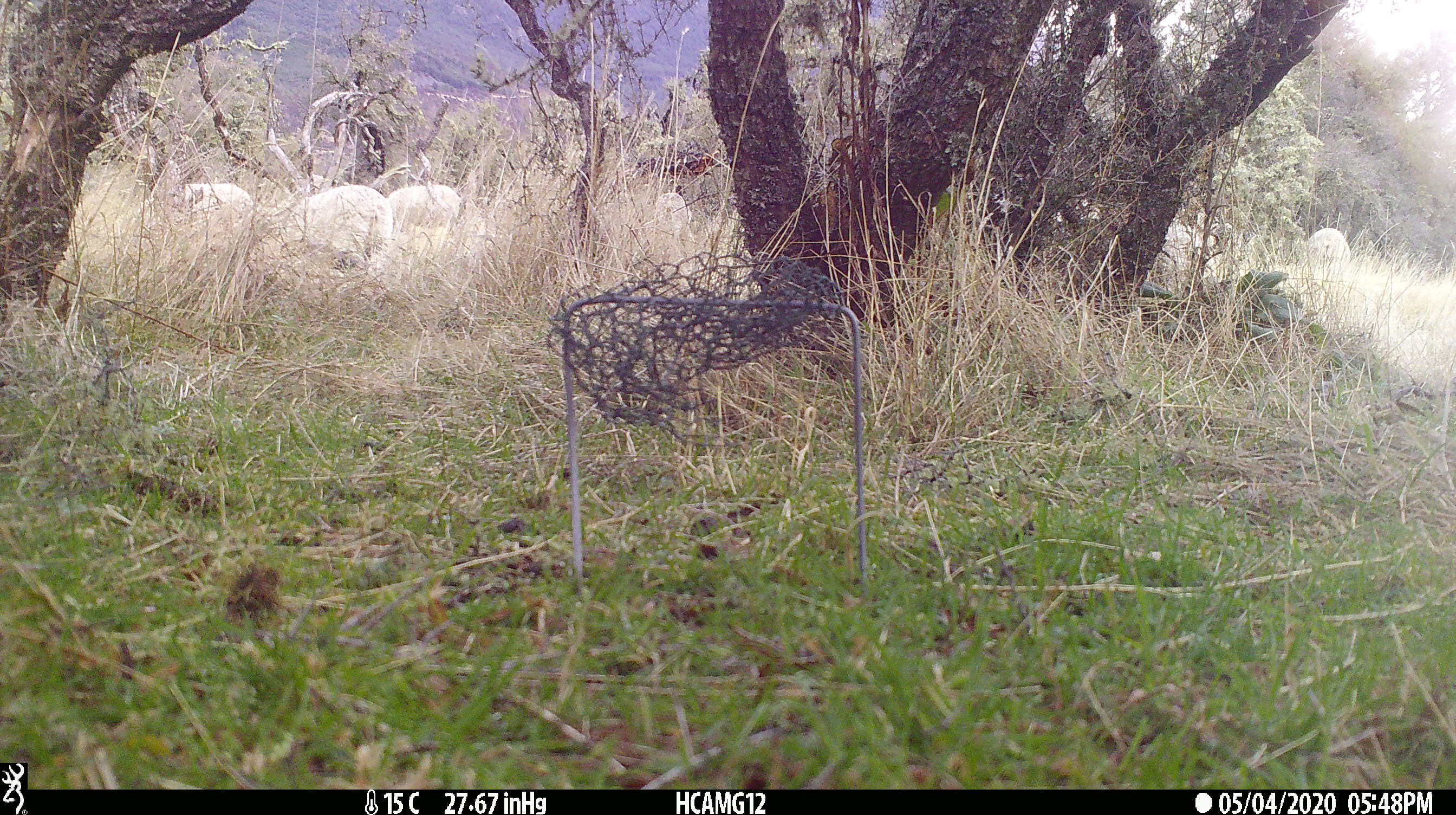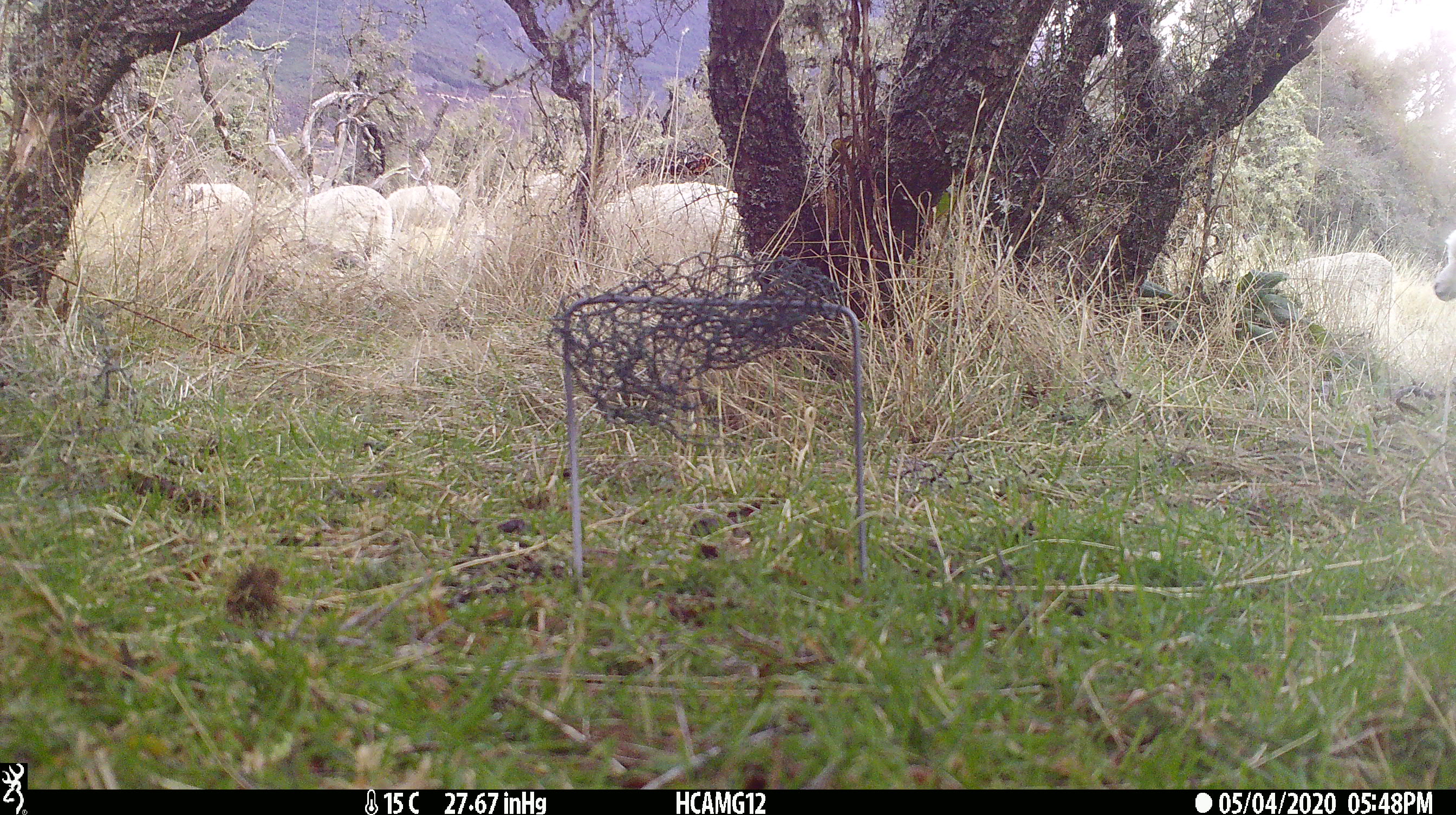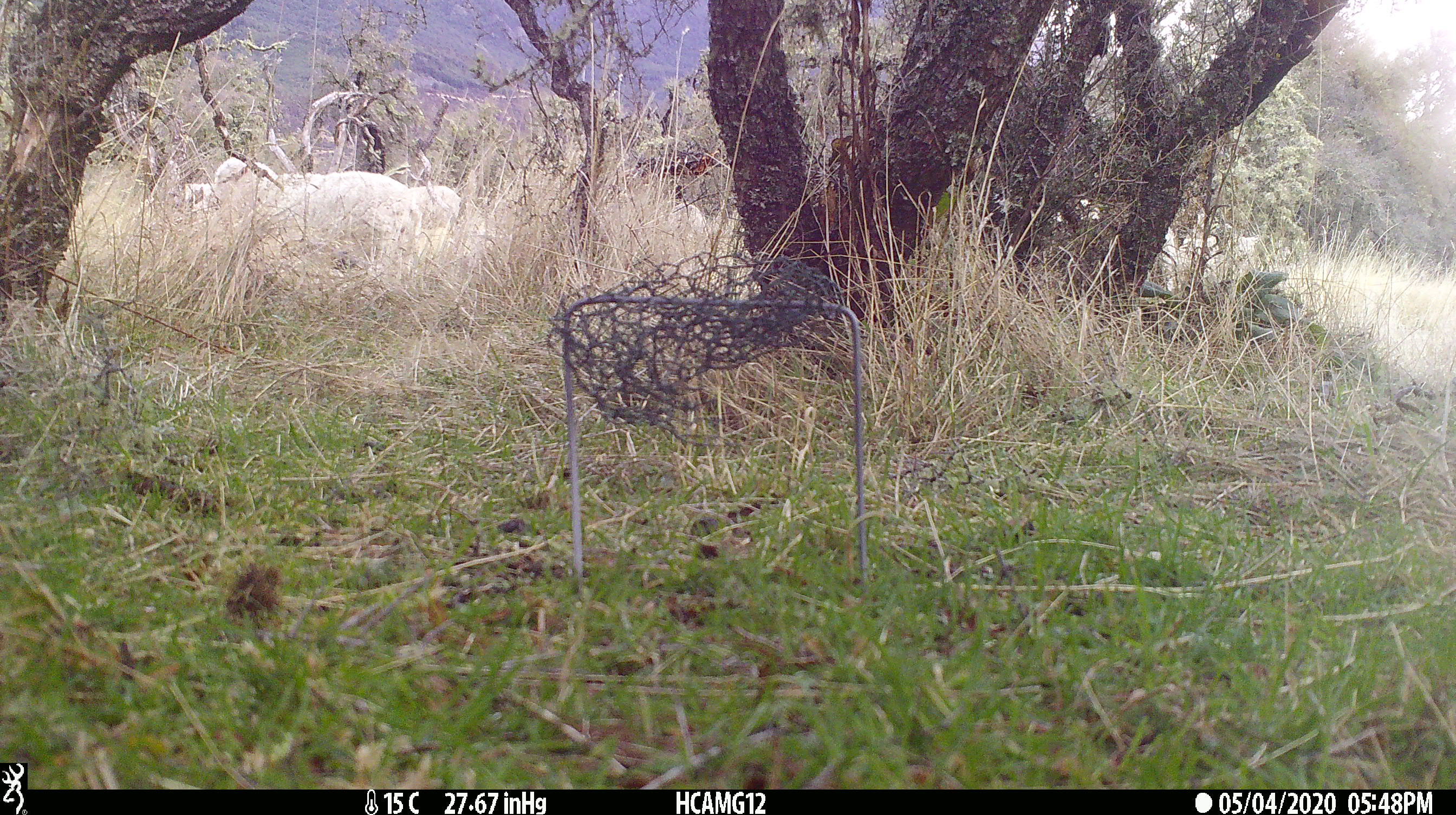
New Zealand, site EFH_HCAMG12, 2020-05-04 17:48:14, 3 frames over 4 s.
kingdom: Animalia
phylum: Chordata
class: Mammalia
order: Artiodactyla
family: Bovidae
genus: Ovis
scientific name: Ovis aries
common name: domestic sheep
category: sheep